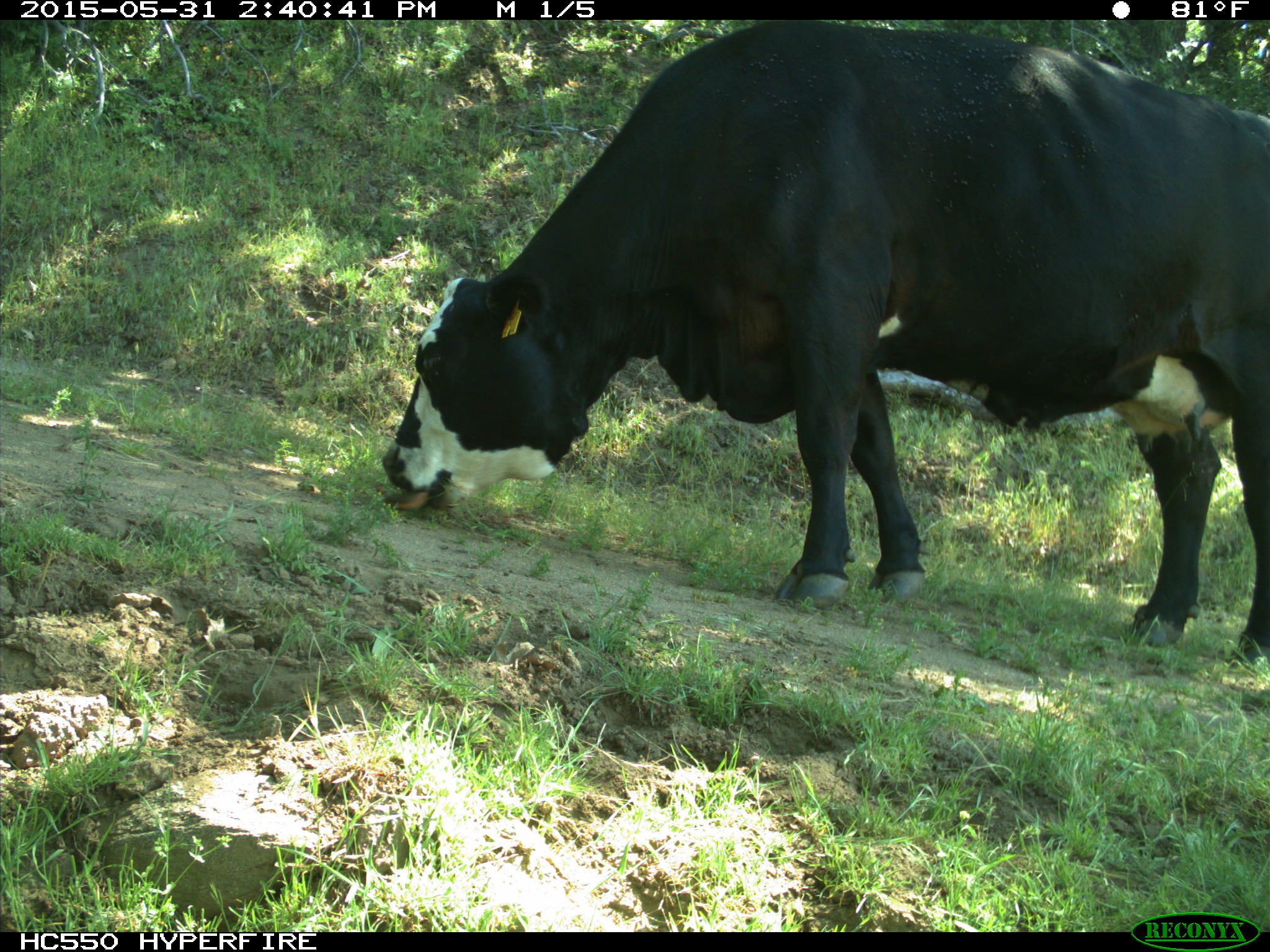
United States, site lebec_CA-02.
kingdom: Animalia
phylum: Chordata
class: Mammalia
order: Artiodactyla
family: Bovidae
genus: Bos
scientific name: Bos taurus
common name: domestic cow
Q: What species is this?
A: Bos taurus (domestic cow).